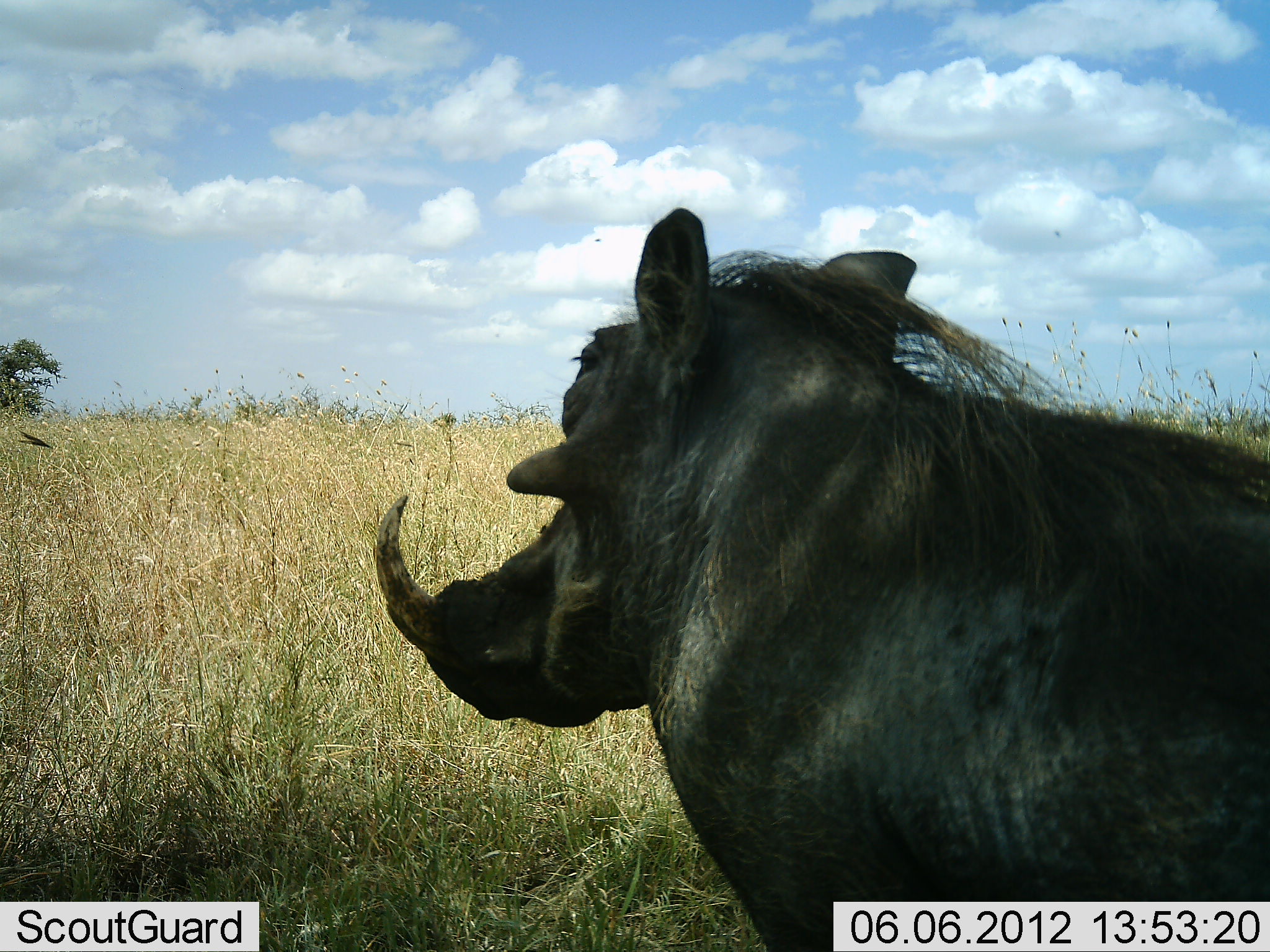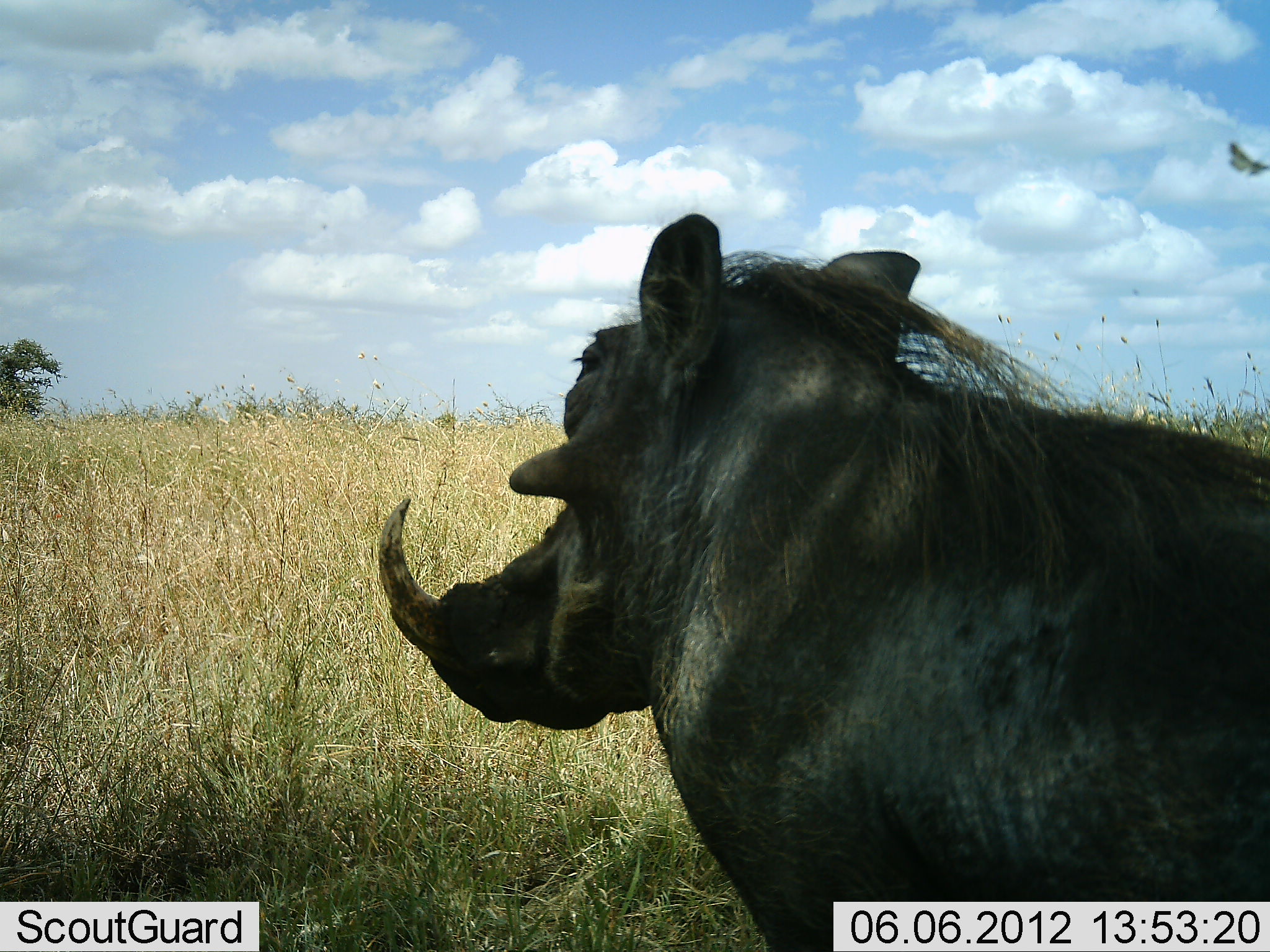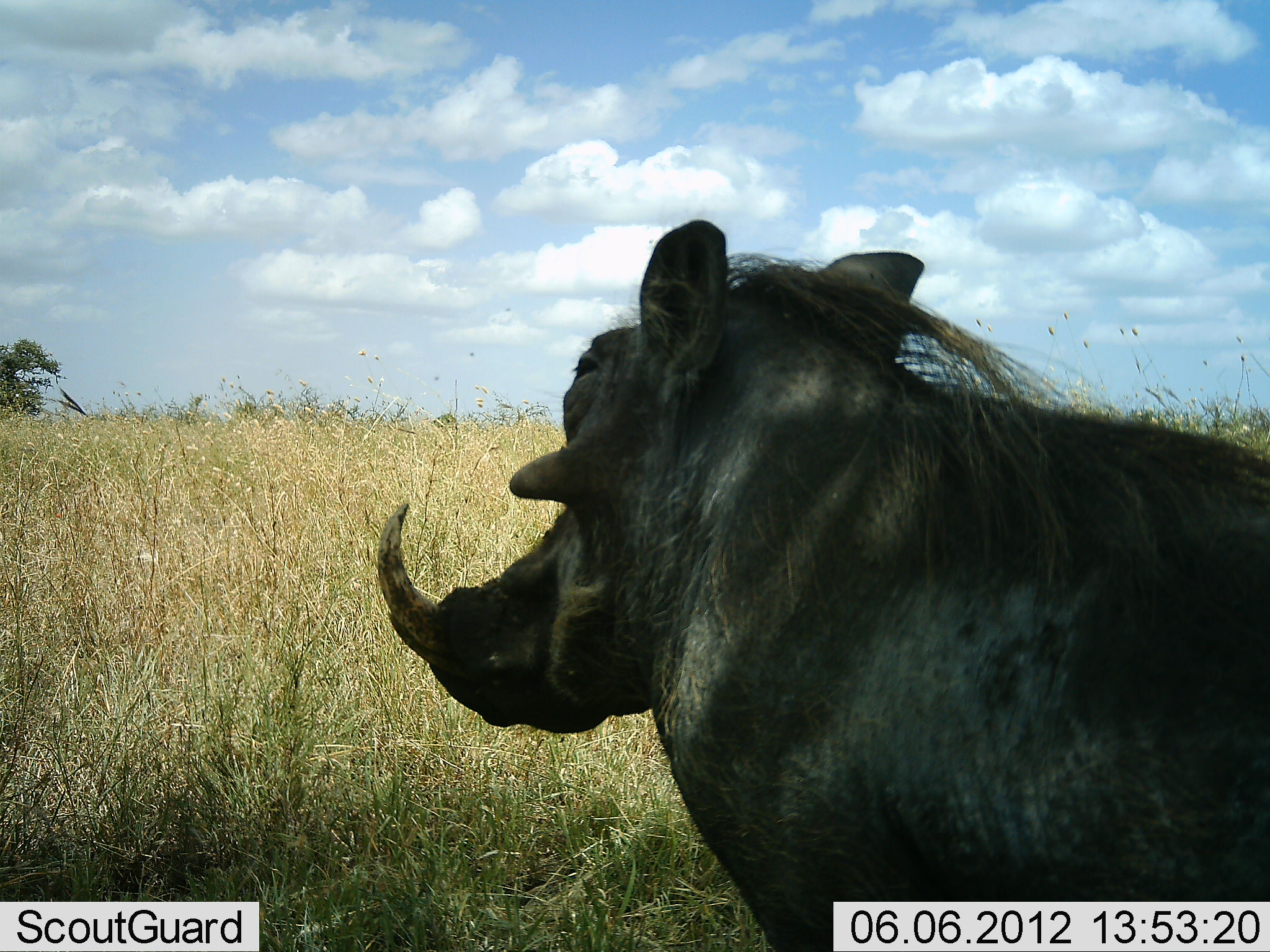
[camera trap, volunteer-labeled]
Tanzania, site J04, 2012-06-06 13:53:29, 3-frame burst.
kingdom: Animalia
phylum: Chordata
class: Mammalia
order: Artiodactyla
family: Suidae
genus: Phacochoerus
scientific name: Phacochoerus africanus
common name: warthog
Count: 1.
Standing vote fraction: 100%.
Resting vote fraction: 0%.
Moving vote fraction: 0%.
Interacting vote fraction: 0%.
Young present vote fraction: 0%.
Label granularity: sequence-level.